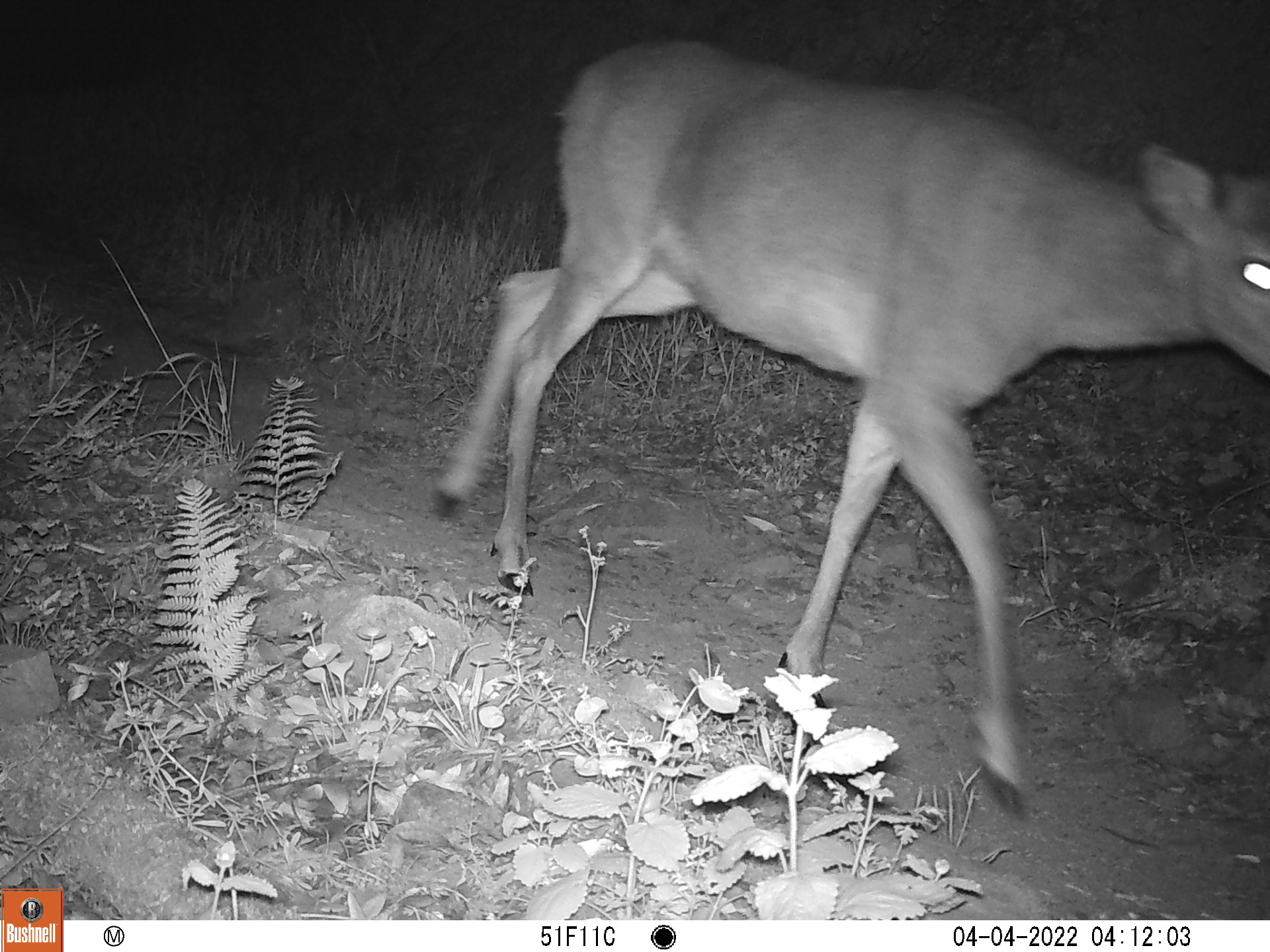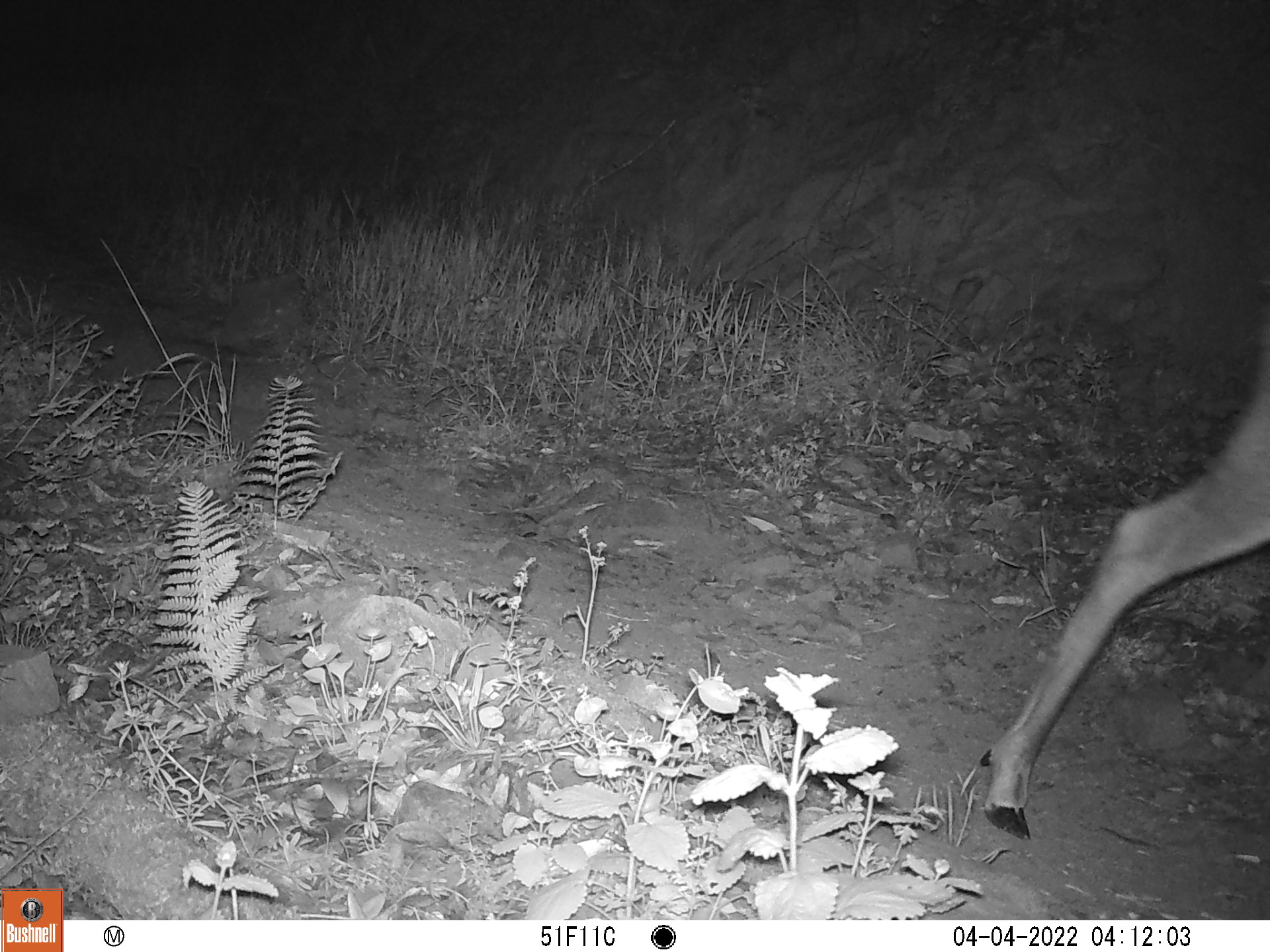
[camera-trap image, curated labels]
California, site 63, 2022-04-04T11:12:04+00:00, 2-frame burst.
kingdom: Animalia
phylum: Chordata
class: Mammalia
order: Artiodactyla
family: Cervidae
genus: Odocoileus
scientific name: Odocoileus hemionus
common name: mule deer